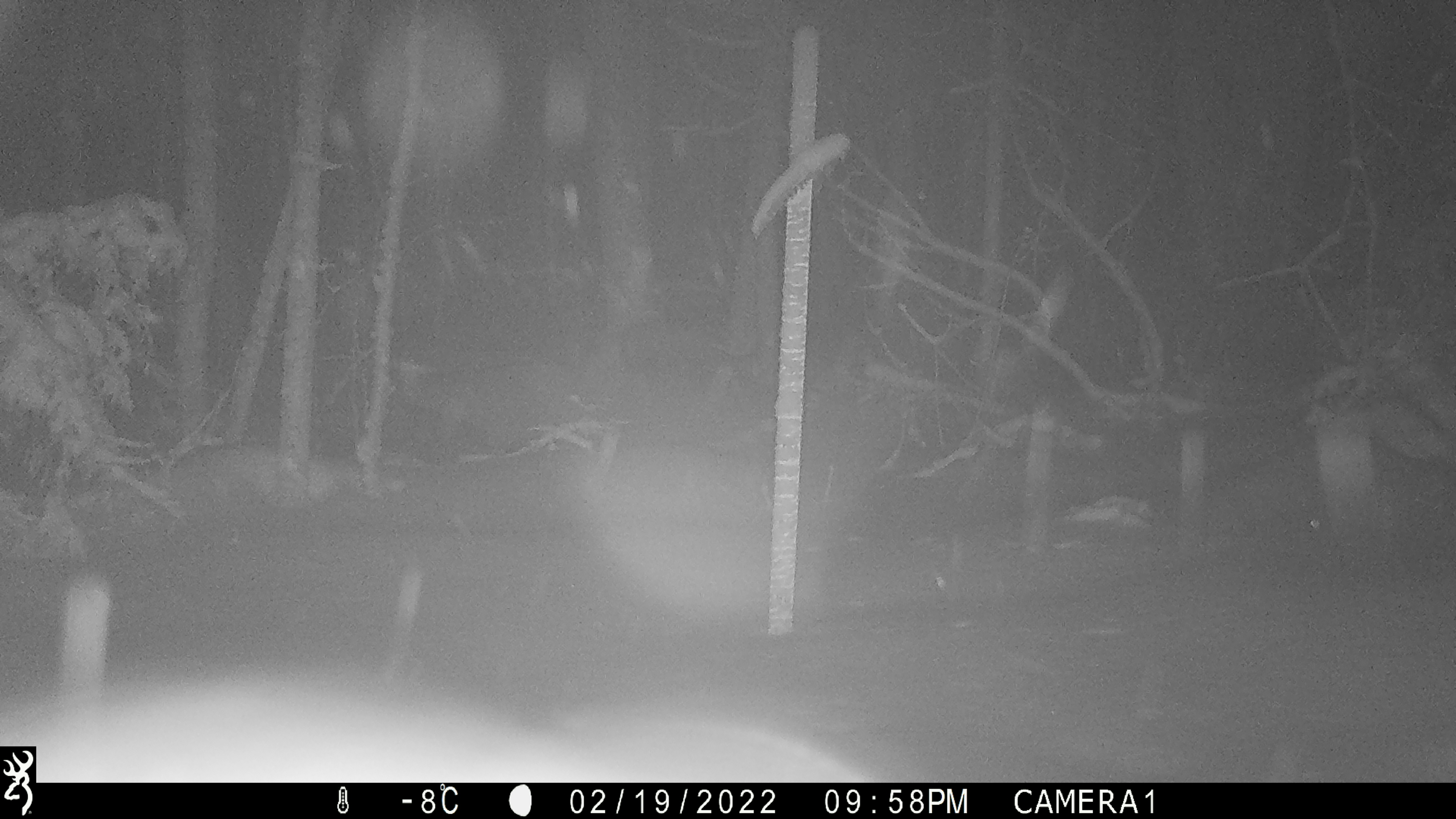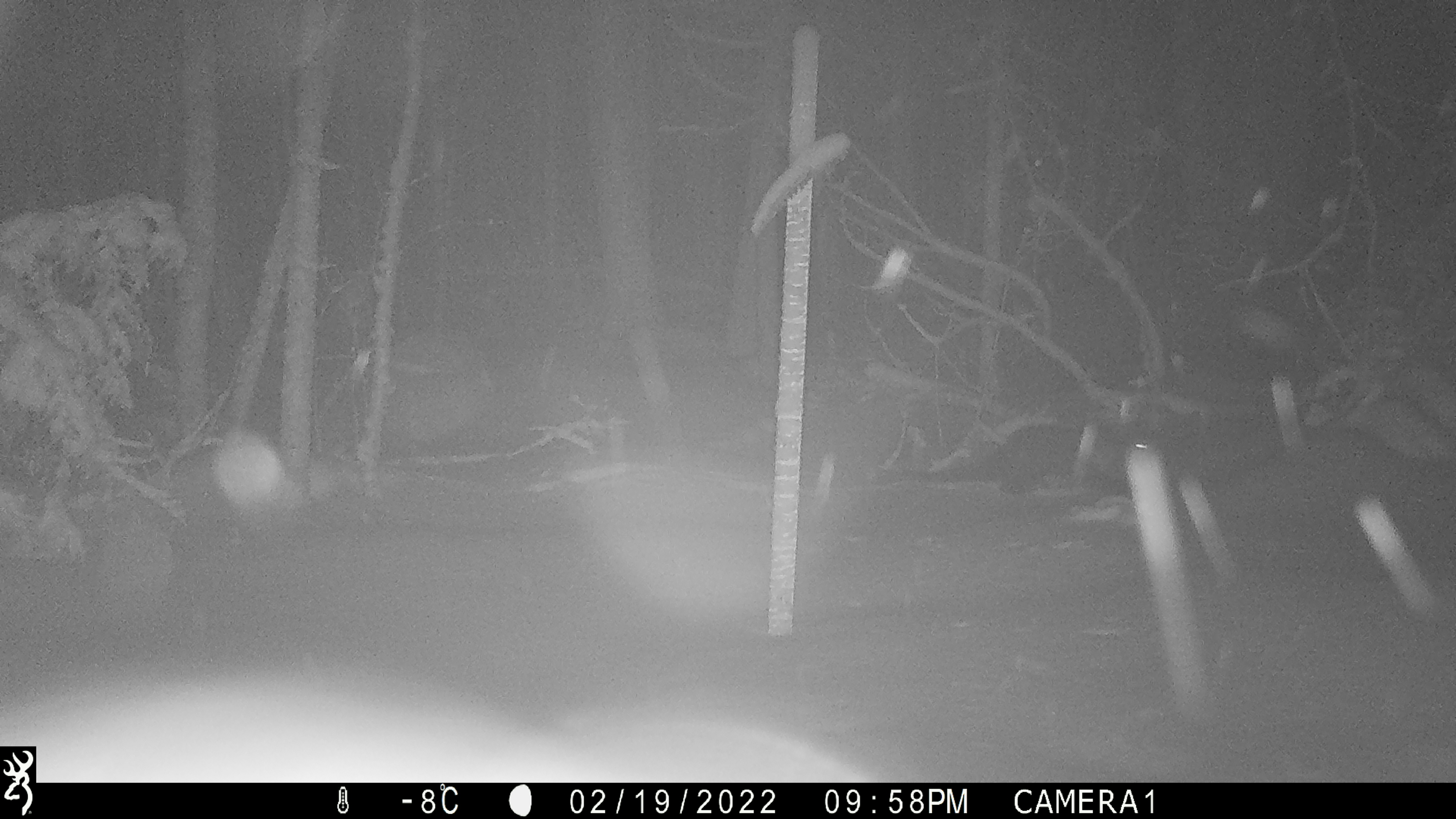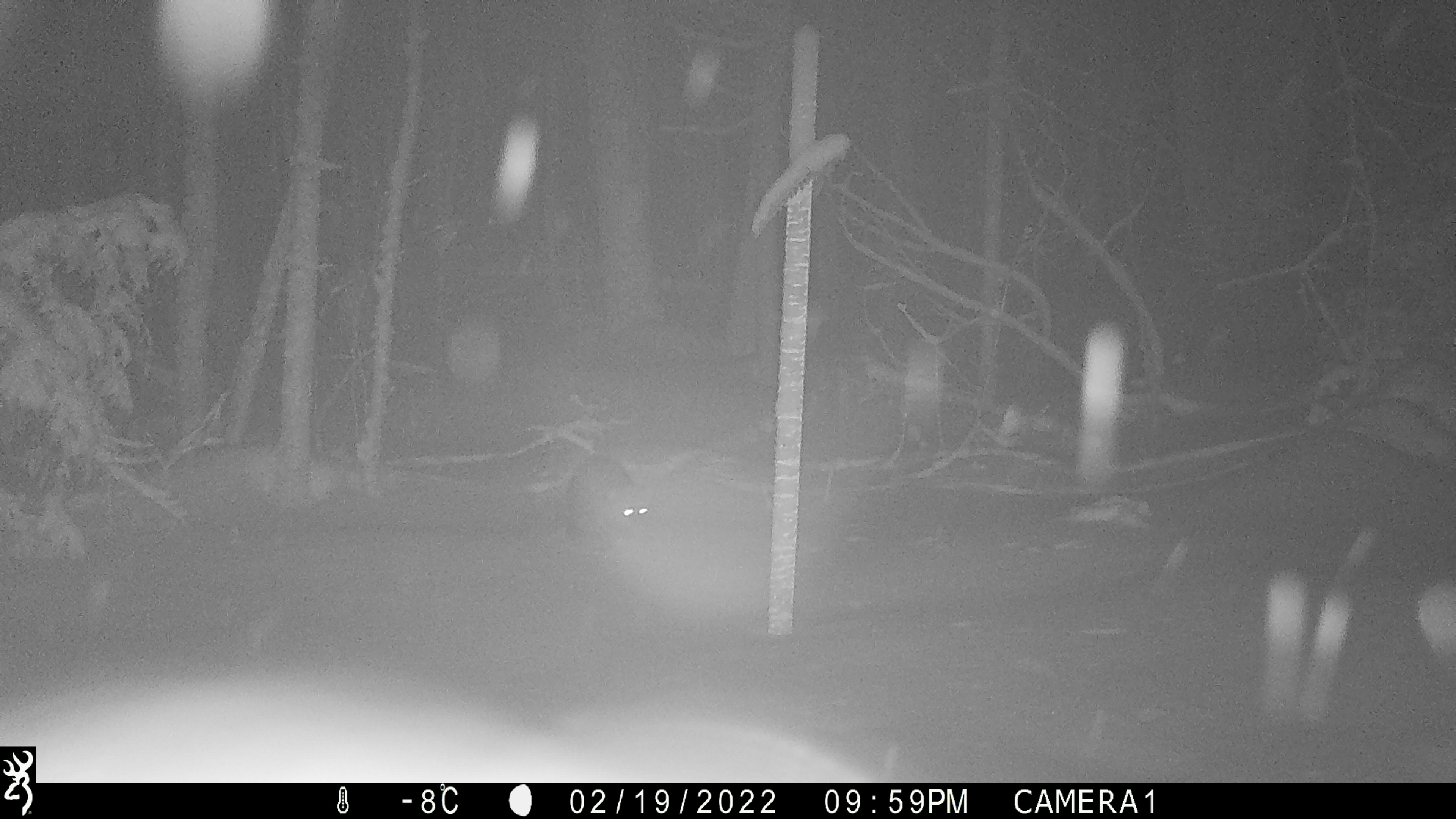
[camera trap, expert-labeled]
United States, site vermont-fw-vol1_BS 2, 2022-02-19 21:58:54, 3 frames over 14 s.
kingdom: Animalia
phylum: Chordata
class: Mammalia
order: Carnivora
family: Mustelidae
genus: Pekania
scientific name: Pekania pennanti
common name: fisher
Fisher (Pekania pennanti).